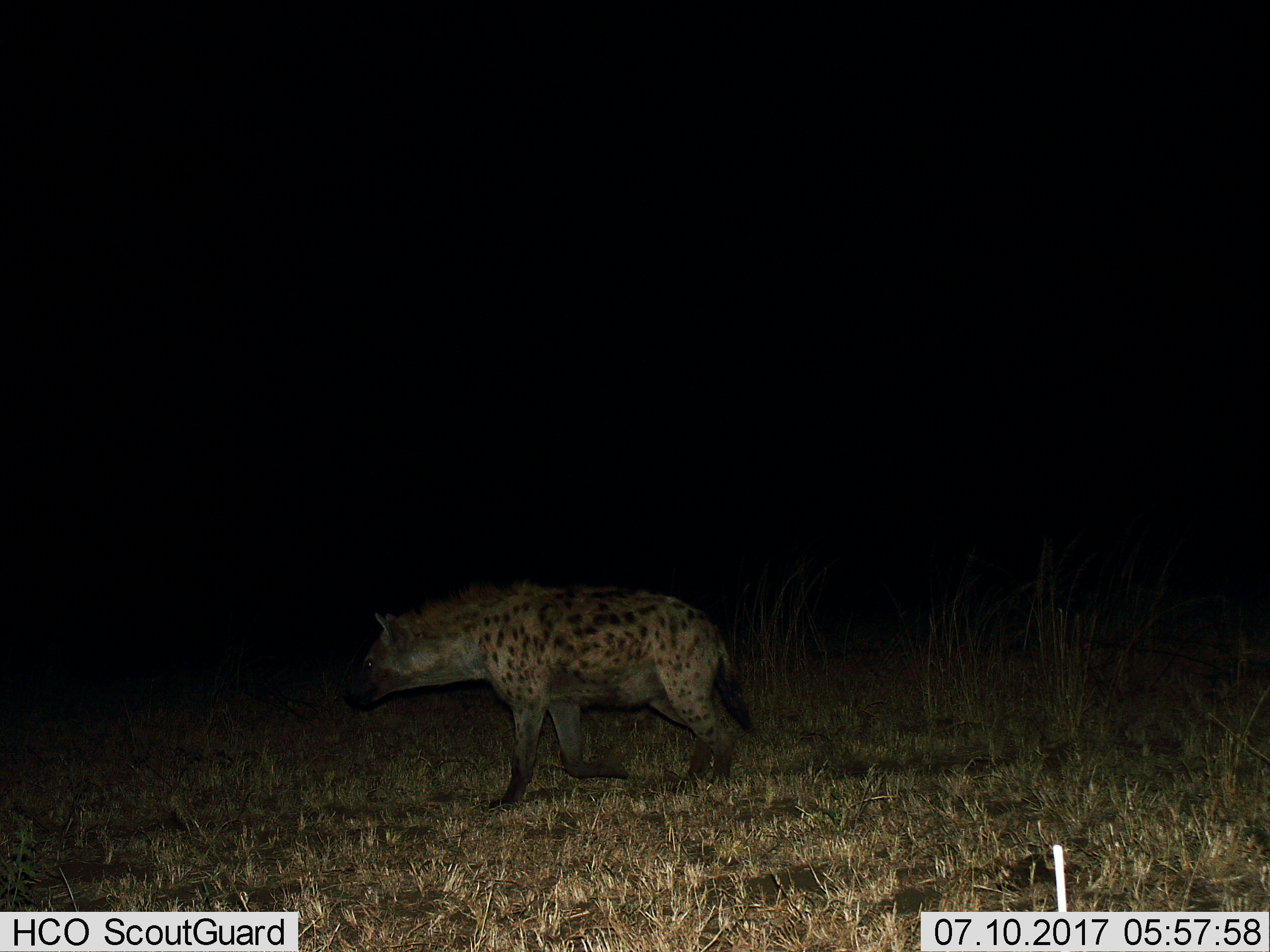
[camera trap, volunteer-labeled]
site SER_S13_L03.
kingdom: Animalia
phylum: Chordata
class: Mammalia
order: Carnivora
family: Hyaenidae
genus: Crocuta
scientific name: Crocuta crocuta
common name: spotted hyena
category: hyenaspotted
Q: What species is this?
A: Hyenaspotted (spotted hyena) (Crocuta crocuta).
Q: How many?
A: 1.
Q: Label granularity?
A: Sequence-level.